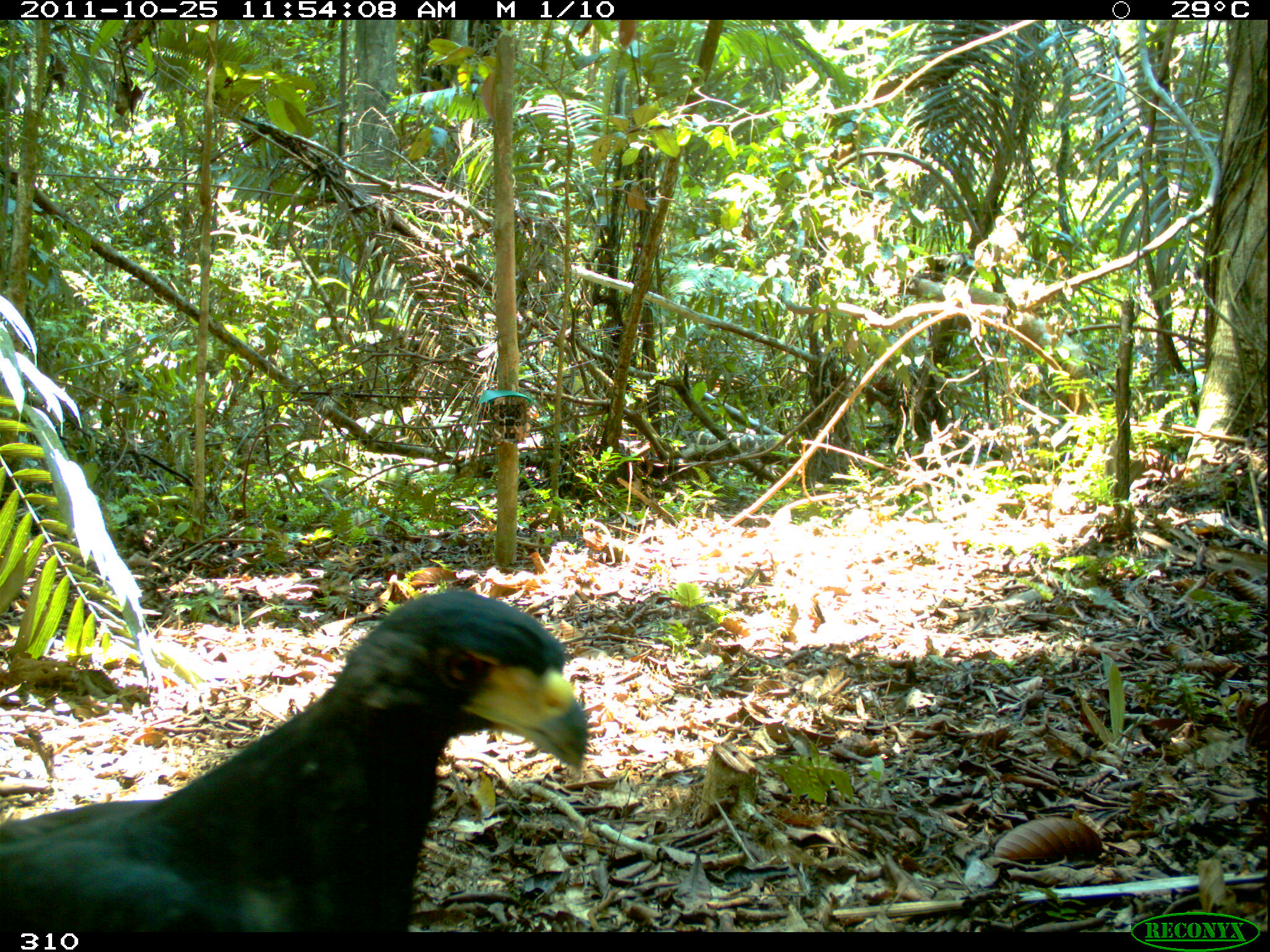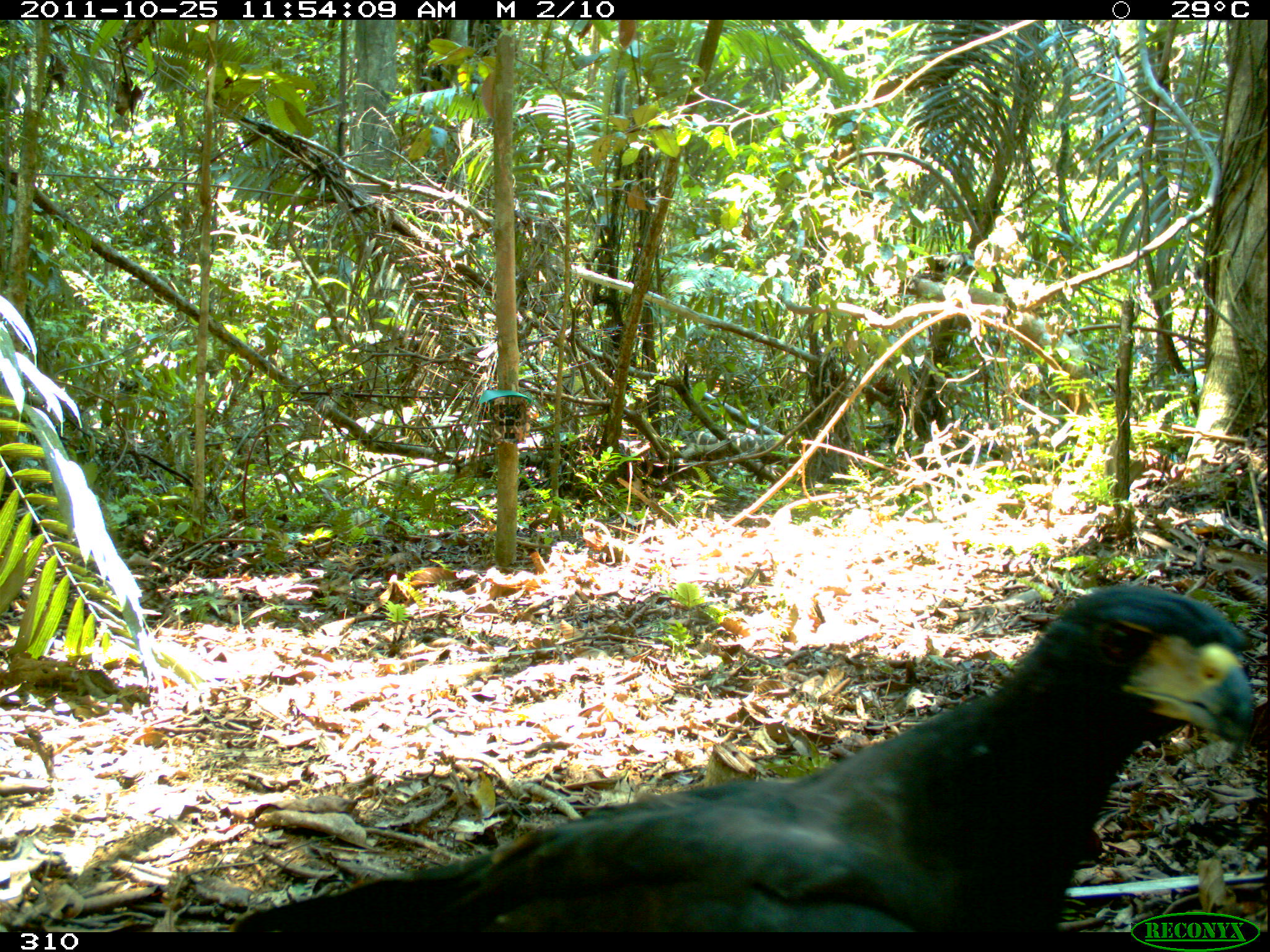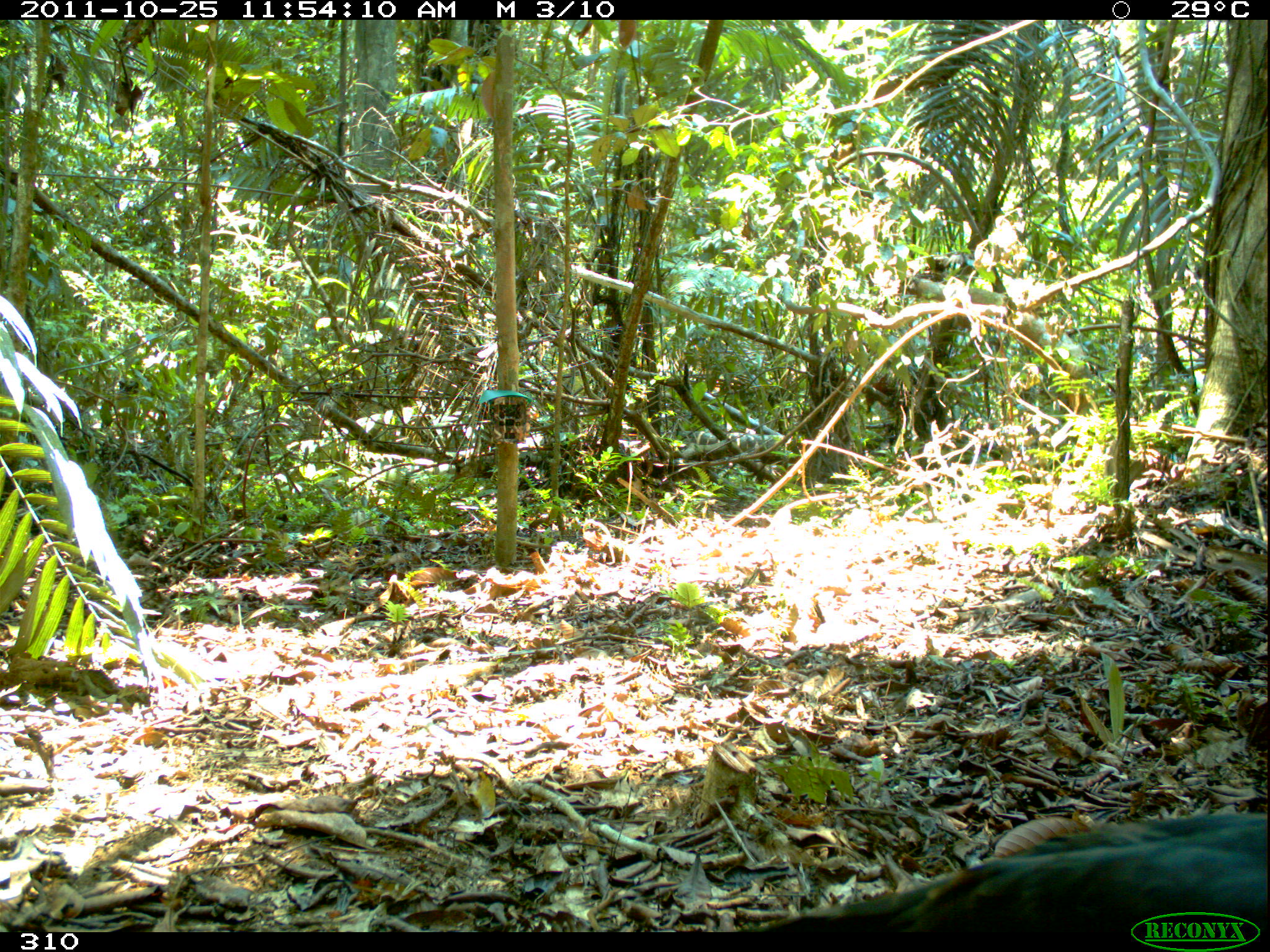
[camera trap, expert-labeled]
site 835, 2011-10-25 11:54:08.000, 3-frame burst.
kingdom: Animalia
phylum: Chordata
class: Aves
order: Accipitriformes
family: Accipitridae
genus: Buteogallus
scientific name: Buteogallus urubitinga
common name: great black hawk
Buteogallus urubitinga (great black hawk).